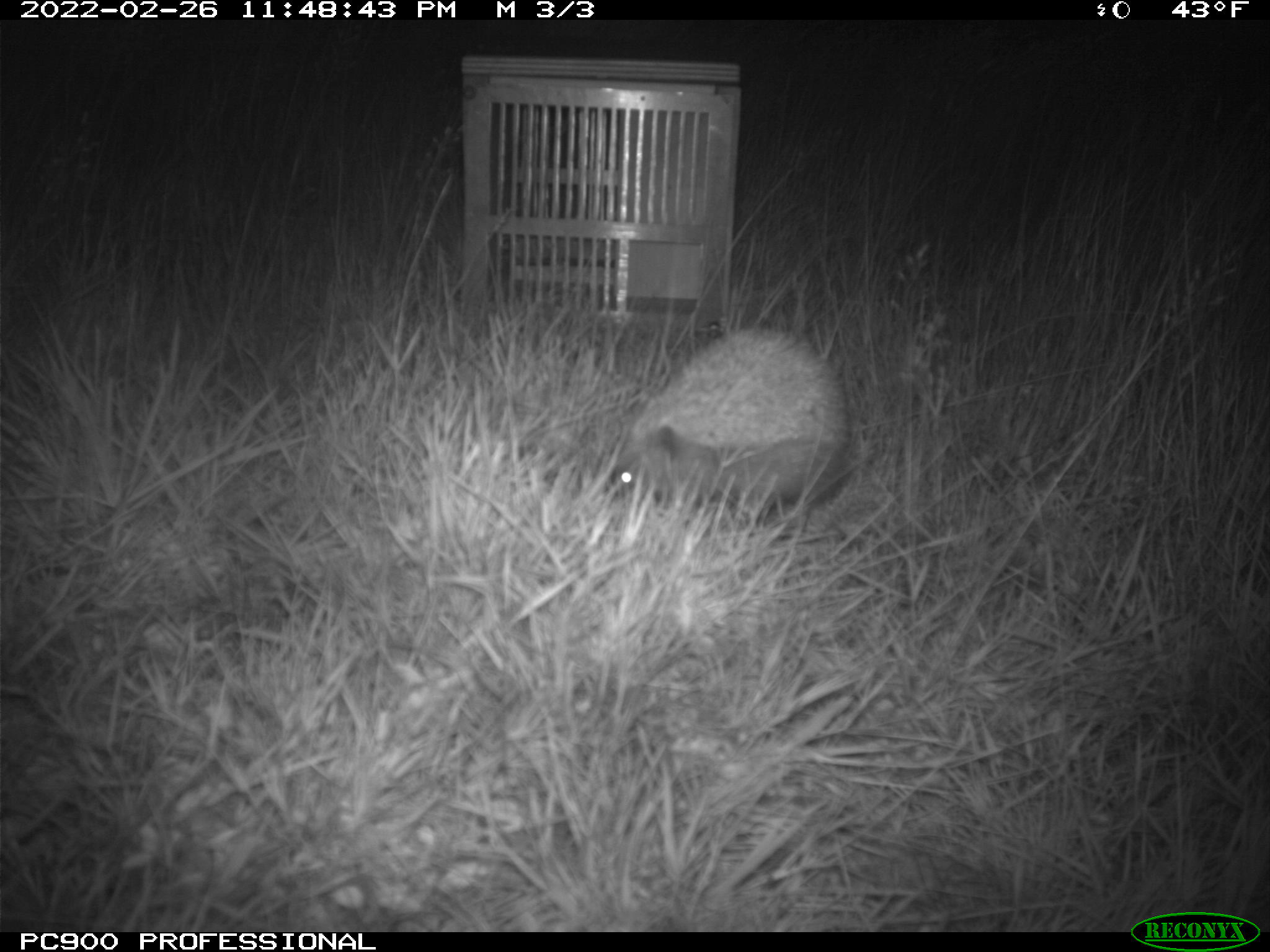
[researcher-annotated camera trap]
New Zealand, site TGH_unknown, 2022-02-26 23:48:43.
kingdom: Animalia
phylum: Chordata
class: Mammalia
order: Eulipotyphla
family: Erinaceidae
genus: Erinaceus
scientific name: Erinaceus europaeus europaeus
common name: european hedgehog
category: hedgehog